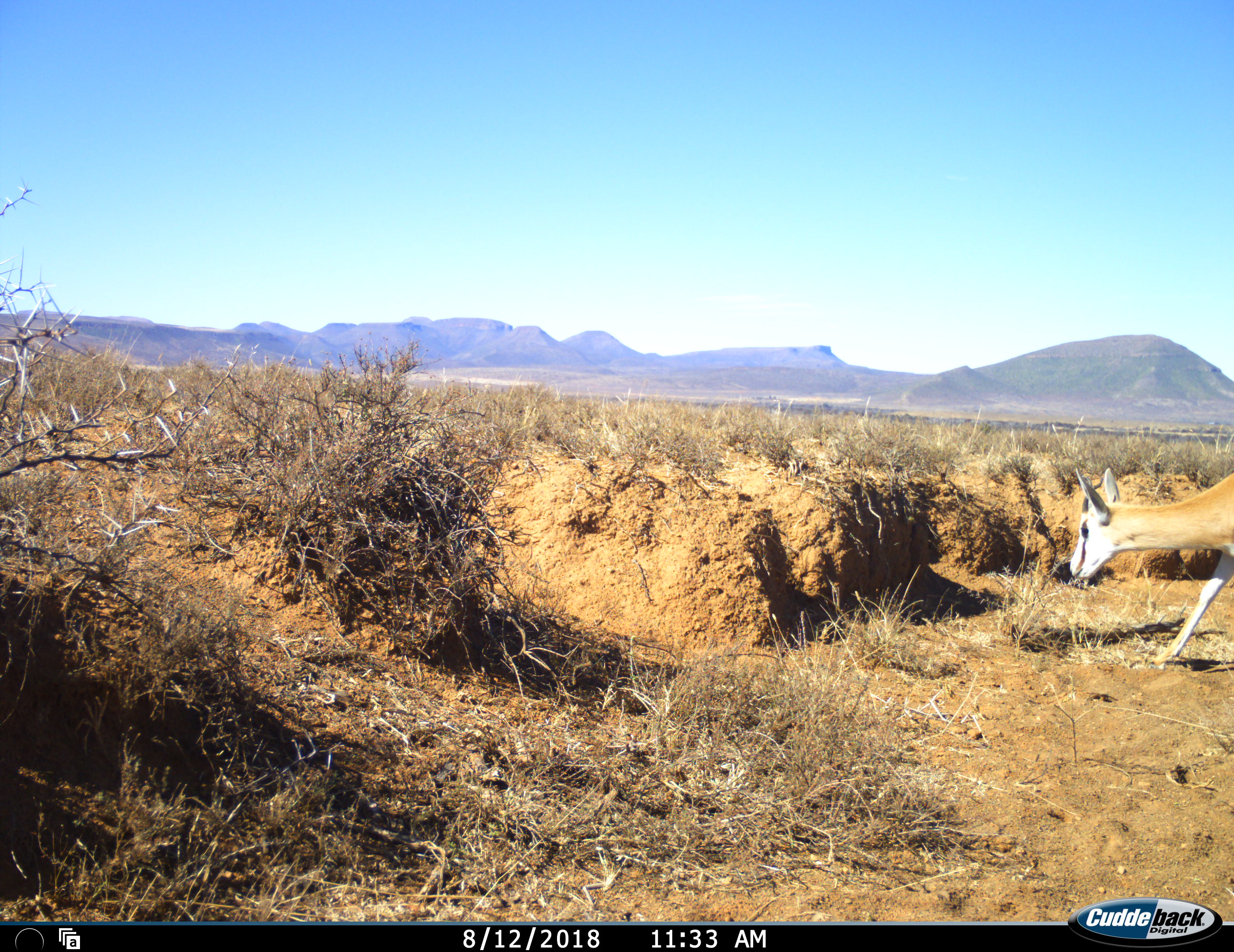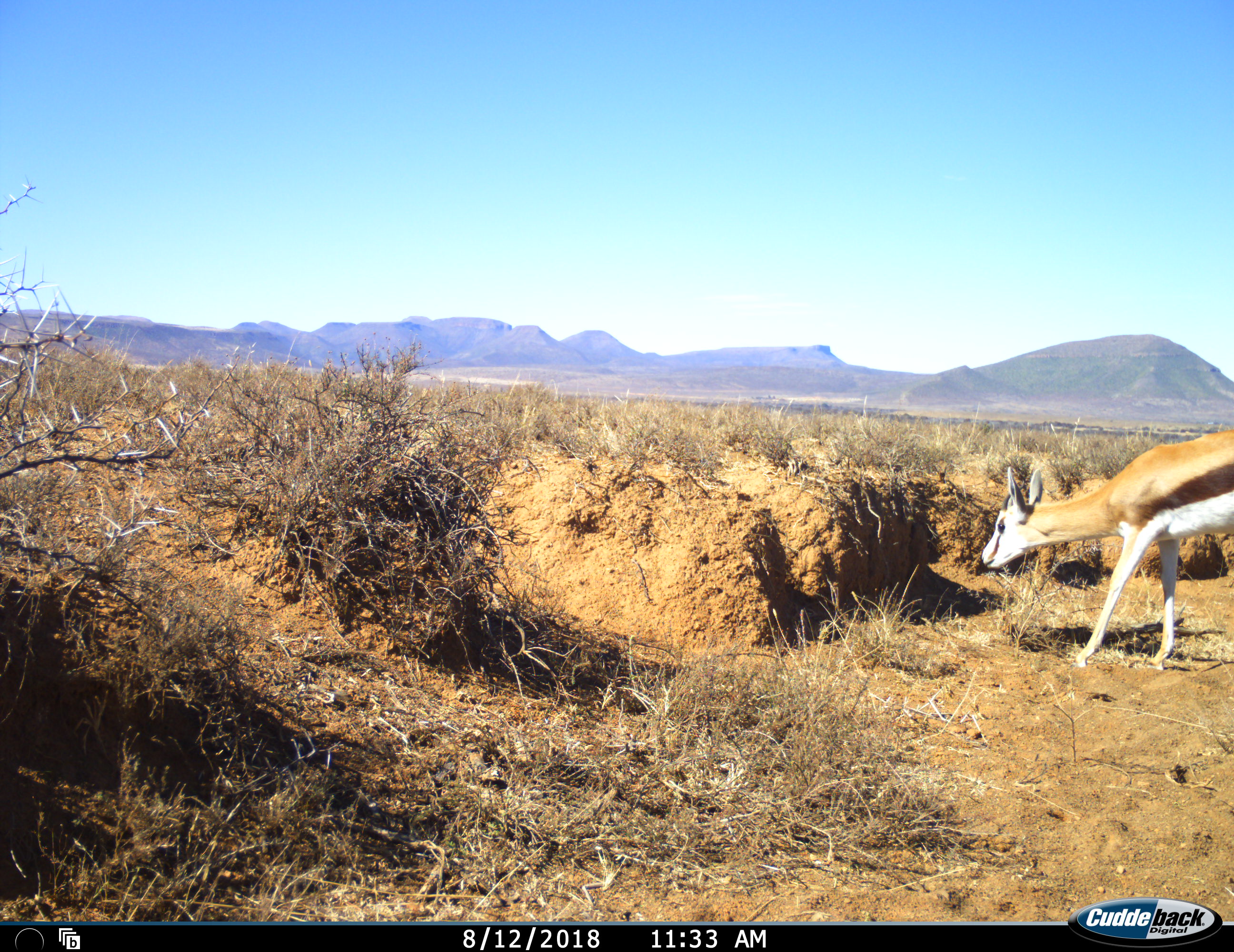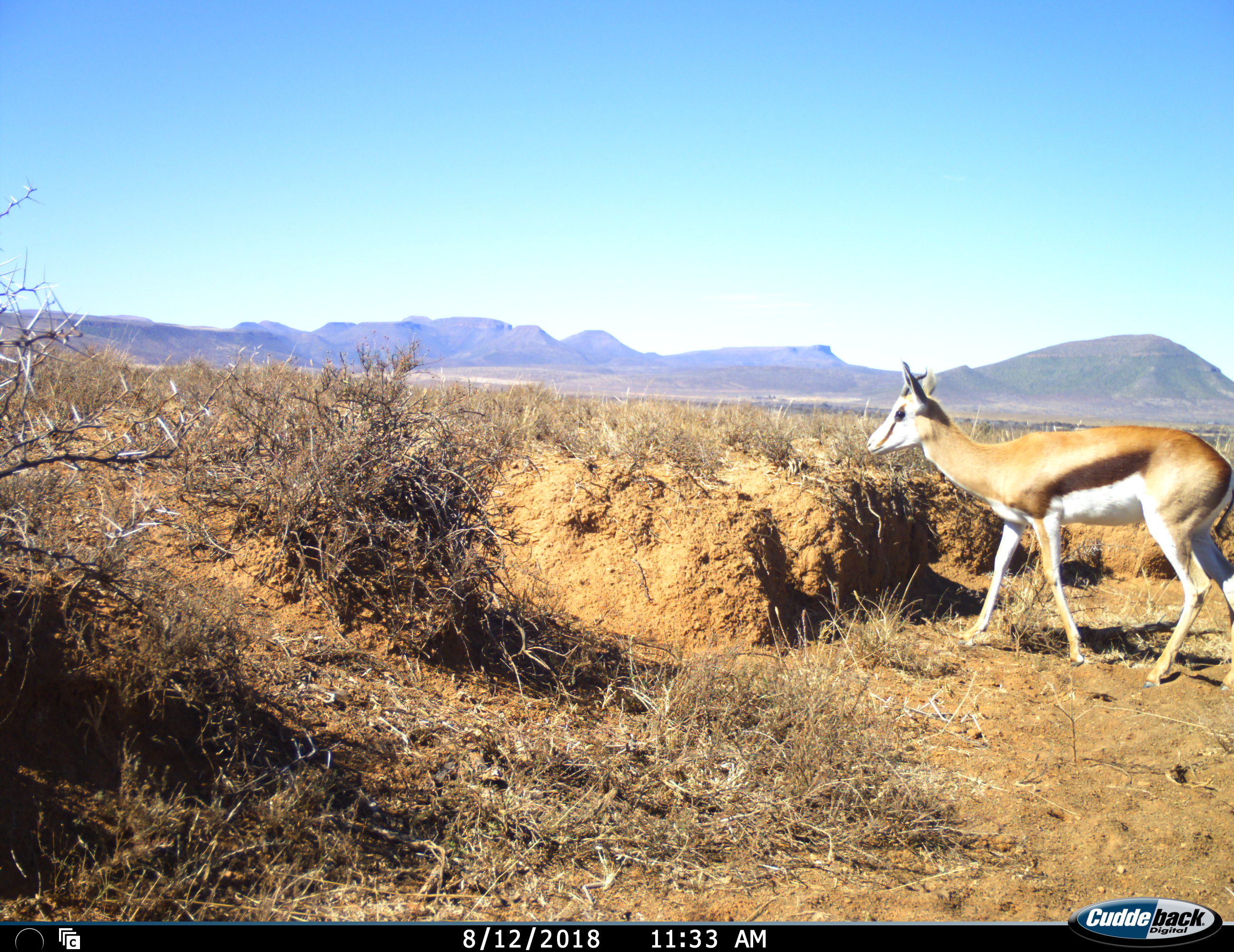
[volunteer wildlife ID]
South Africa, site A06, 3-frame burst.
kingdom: Animalia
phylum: Chordata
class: Mammalia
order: Artiodactyla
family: Bovidae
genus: Antidorcas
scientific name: Antidorcas marsupialis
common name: springbok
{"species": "springbok (Antidorcas marsupialis)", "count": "1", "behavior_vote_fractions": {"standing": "11%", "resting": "0%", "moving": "67%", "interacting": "0%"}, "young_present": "0%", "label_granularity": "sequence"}